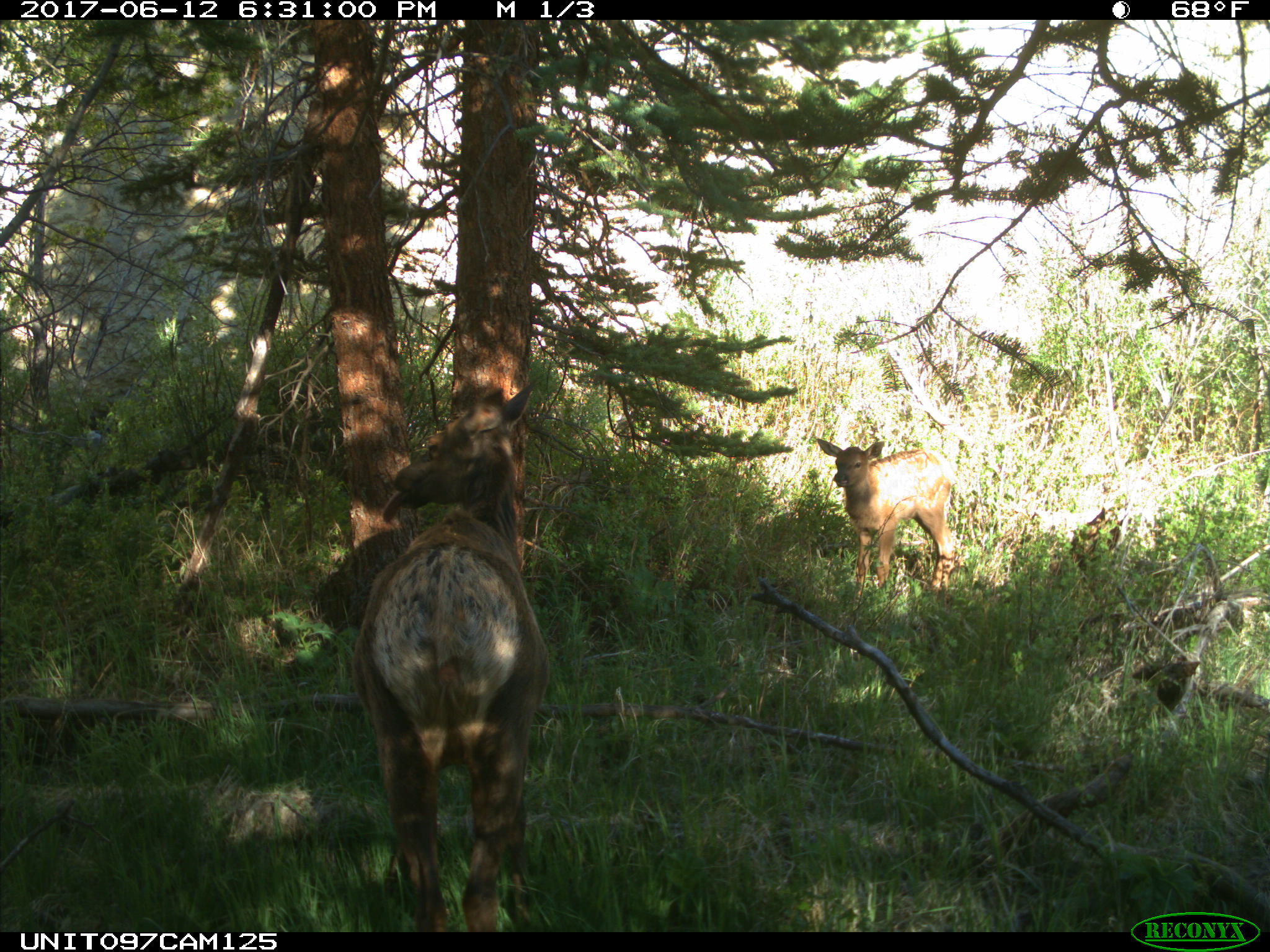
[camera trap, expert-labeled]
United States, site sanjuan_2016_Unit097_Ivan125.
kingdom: Animalia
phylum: Chordata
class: Mammalia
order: Artiodactyla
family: Cervidae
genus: Cervus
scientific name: Cervus elaphus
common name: red deer